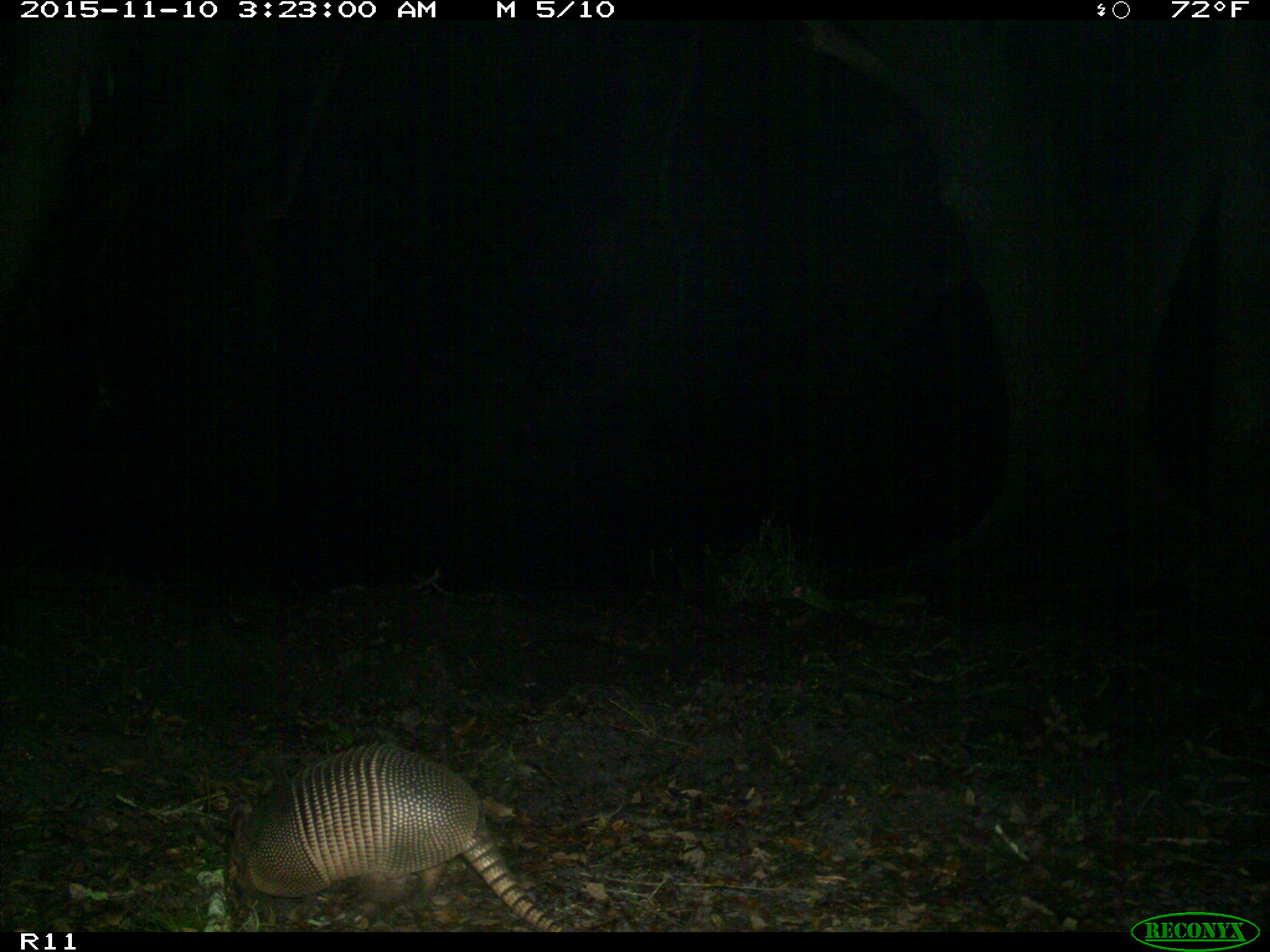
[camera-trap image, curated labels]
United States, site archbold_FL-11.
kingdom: Animalia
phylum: Chordata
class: Mammalia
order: Cingulata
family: Dasypodidae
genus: Dasypus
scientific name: Dasypus novemcinctus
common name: nine-banded armadillo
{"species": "Dasypus novemcinctus (nine-banded armadillo)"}